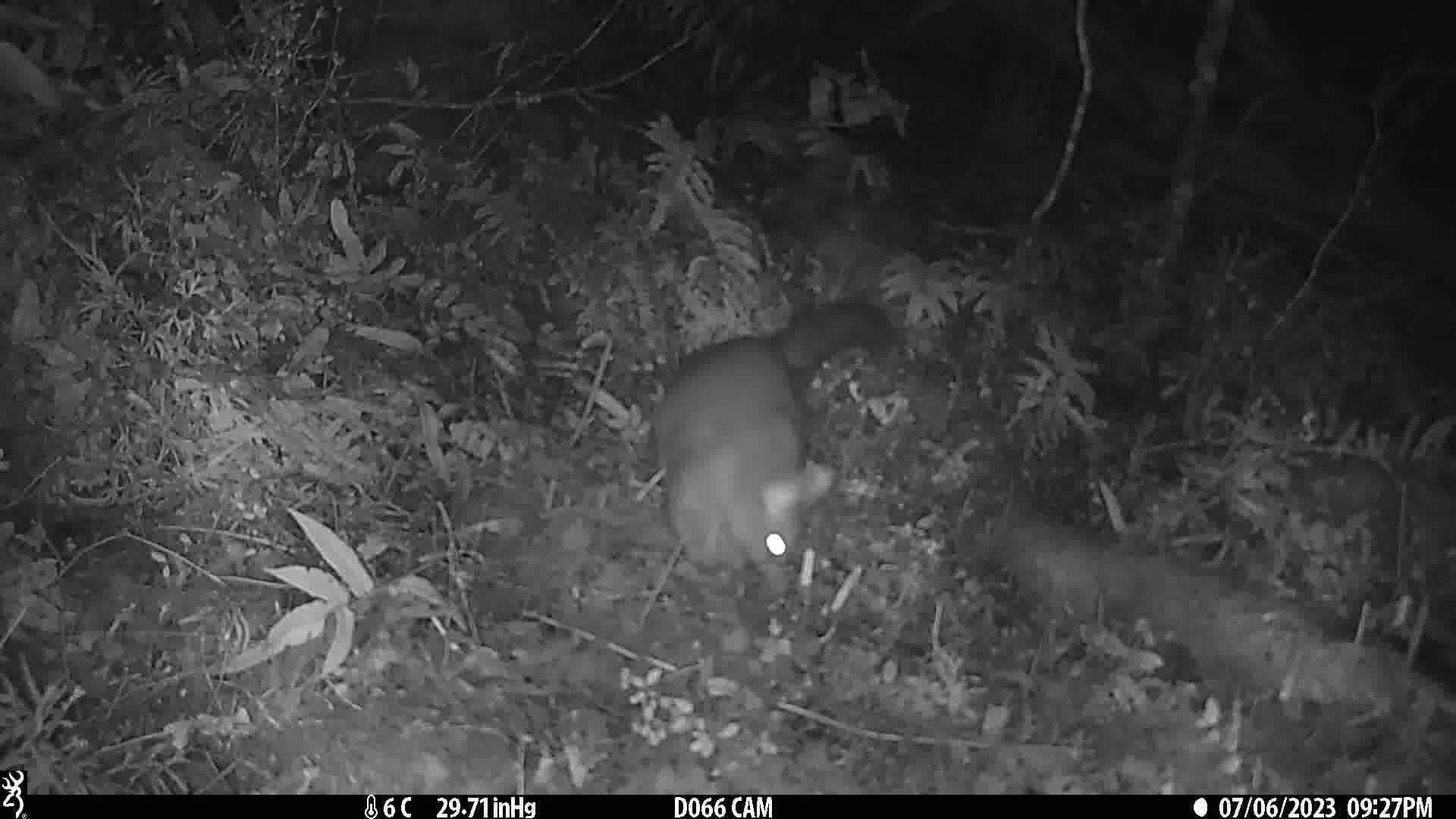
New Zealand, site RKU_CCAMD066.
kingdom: Animalia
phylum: Chordata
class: Mammalia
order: Diprotodontia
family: Phalangeridae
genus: Trichosurus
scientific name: Trichosurus vulpecula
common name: common brushtail possum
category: possum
Possum (common brushtail possum) (Trichosurus vulpecula).